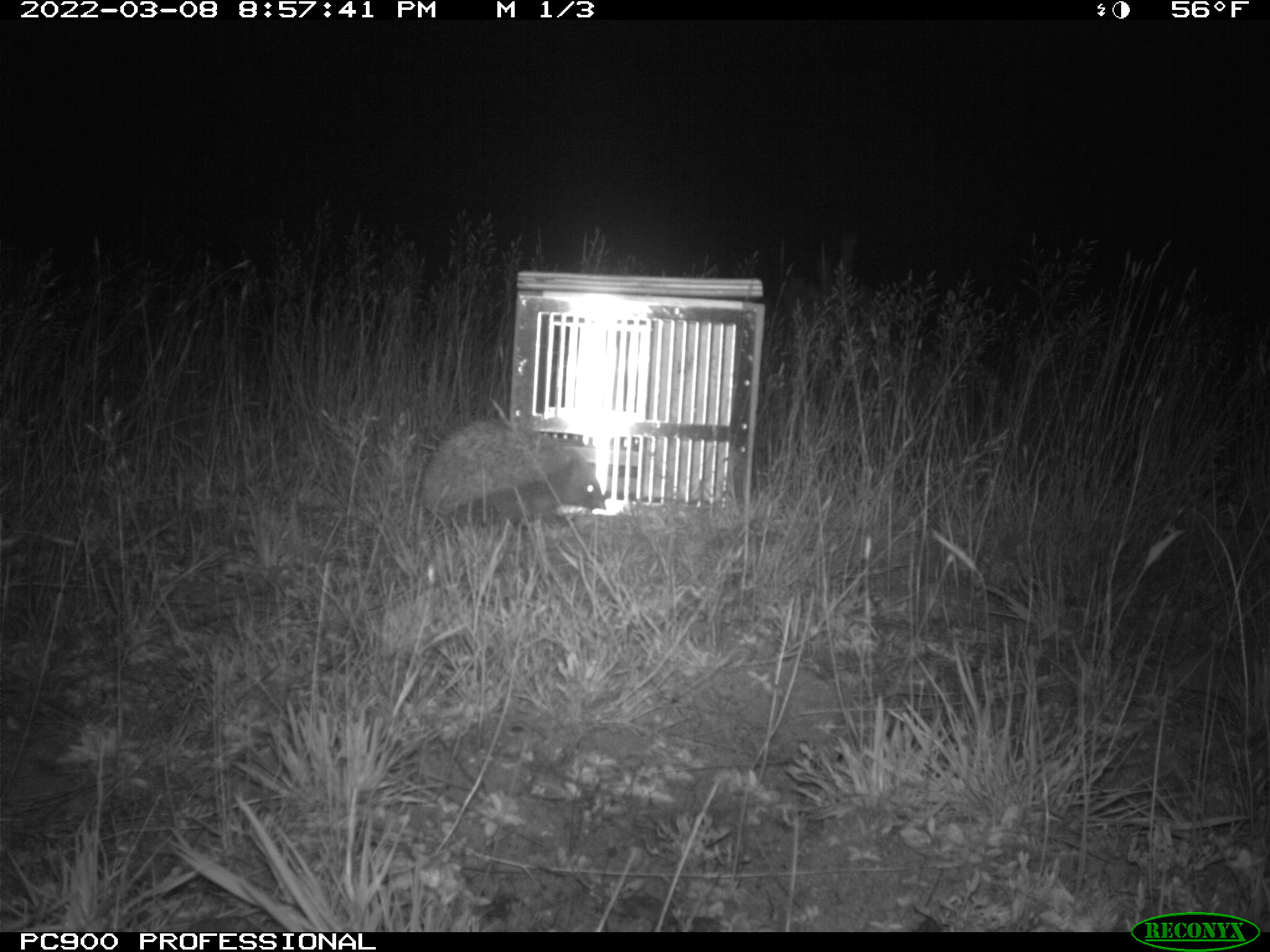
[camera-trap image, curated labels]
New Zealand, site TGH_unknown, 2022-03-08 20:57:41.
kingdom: Animalia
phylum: Chordata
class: Mammalia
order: Eulipotyphla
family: Erinaceidae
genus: Erinaceus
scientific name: Erinaceus europaeus europaeus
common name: european hedgehog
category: hedgehog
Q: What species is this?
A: Hedgehog (european hedgehog) (Erinaceus europaeus europaeus).